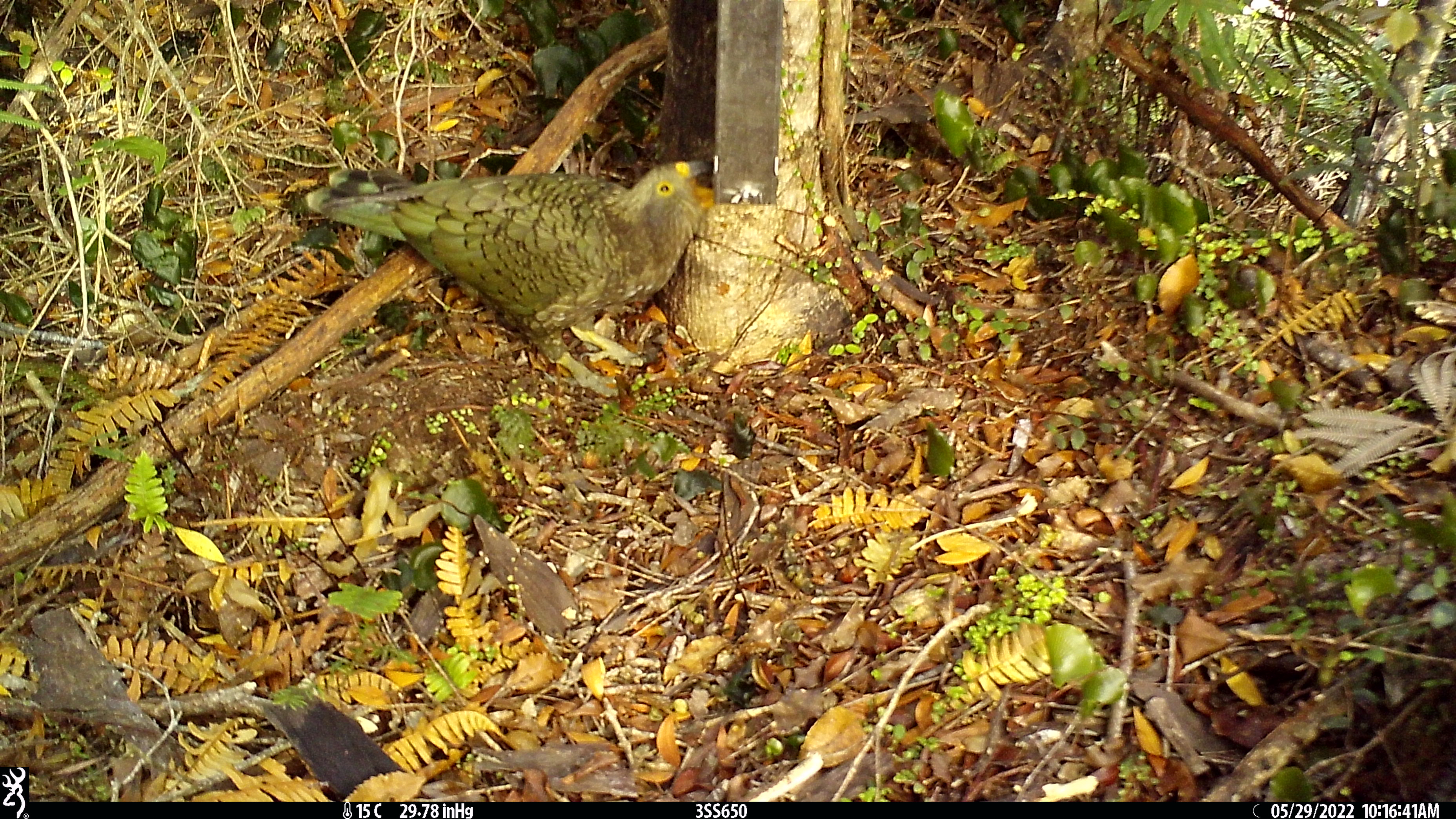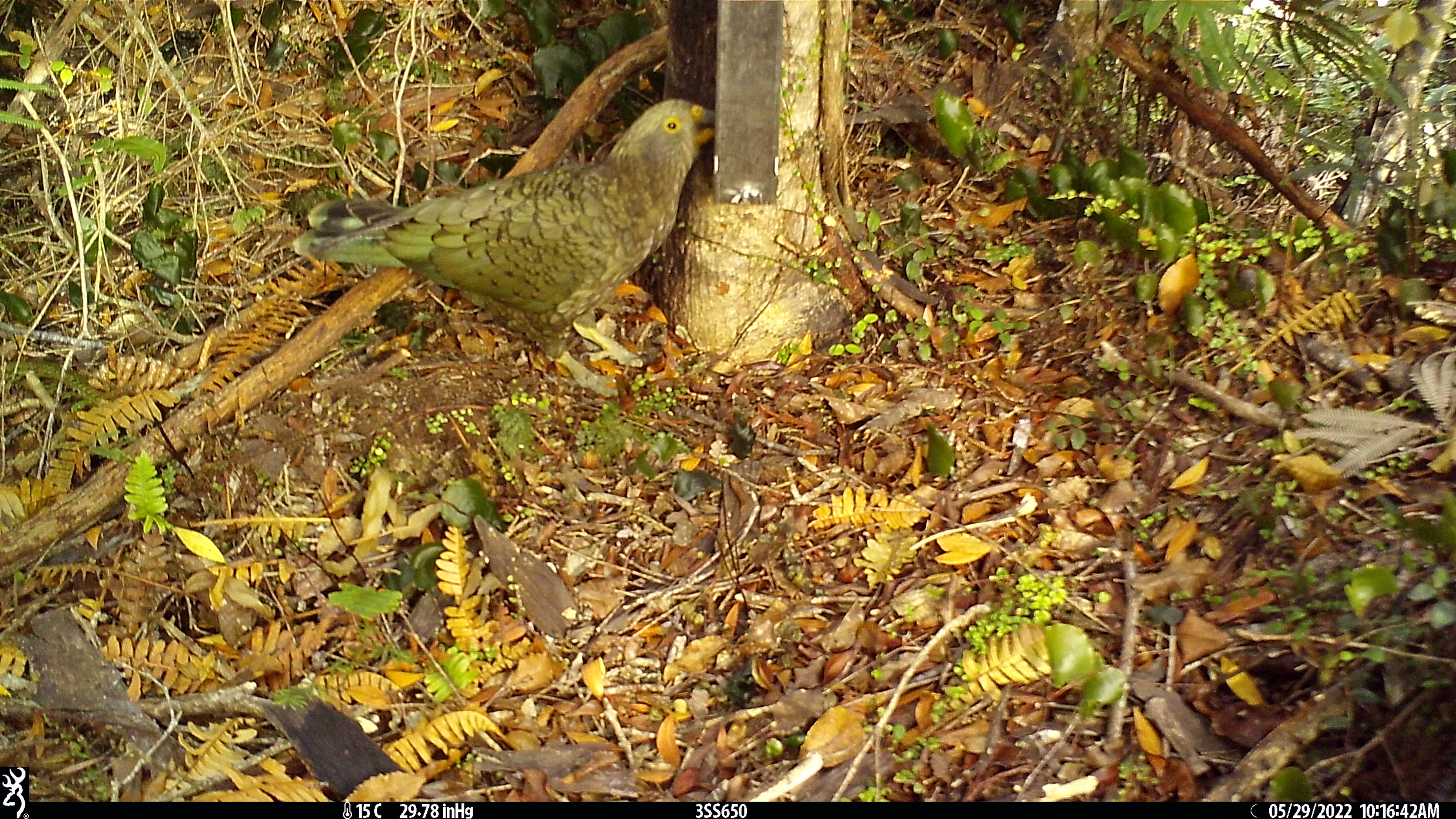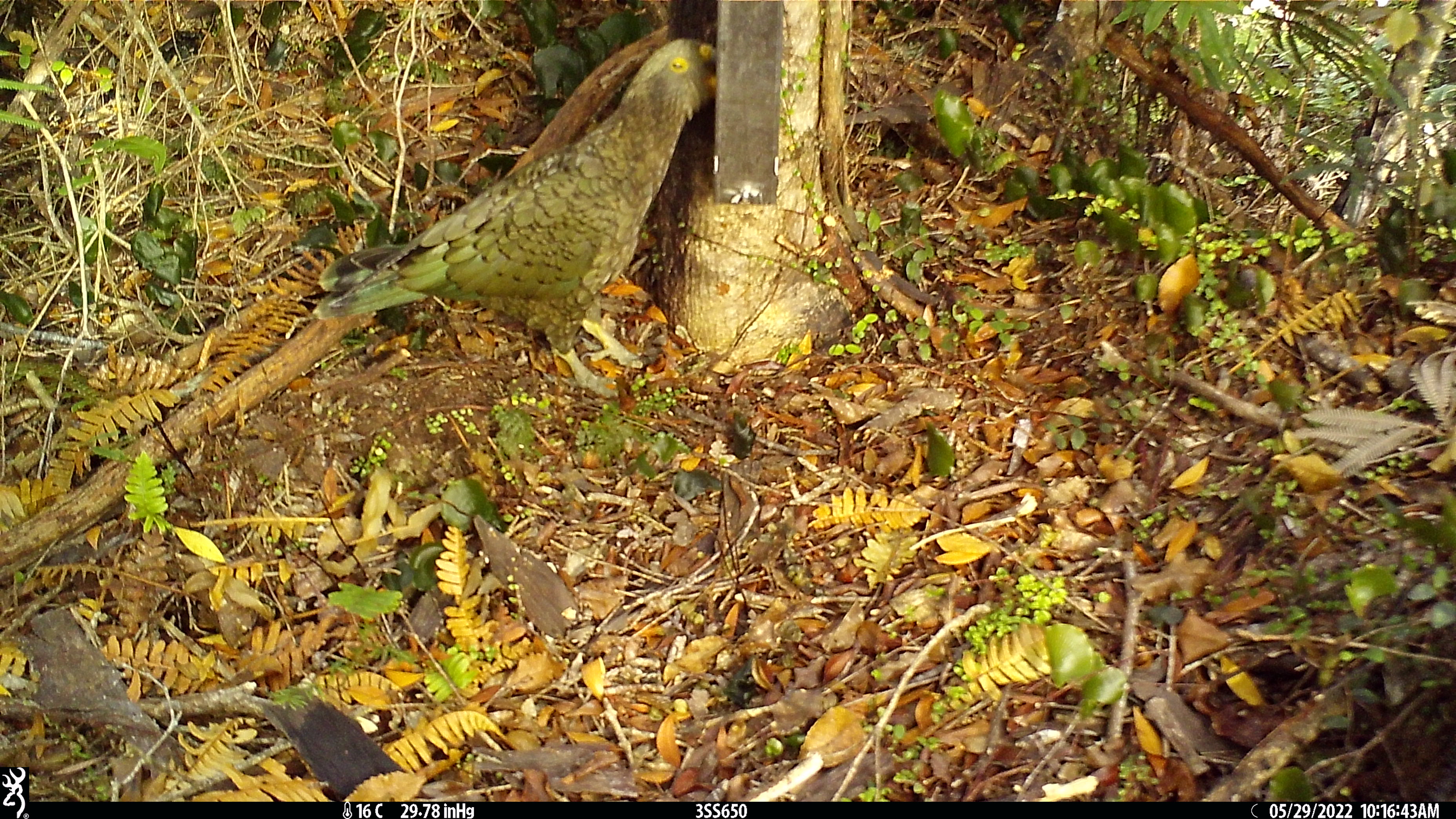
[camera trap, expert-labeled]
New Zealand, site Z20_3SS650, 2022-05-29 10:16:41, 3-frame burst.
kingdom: Animalia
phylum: Chordata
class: Aves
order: Psittaciformes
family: Strigopidae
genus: Nestor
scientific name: Nestor notabilis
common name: kea